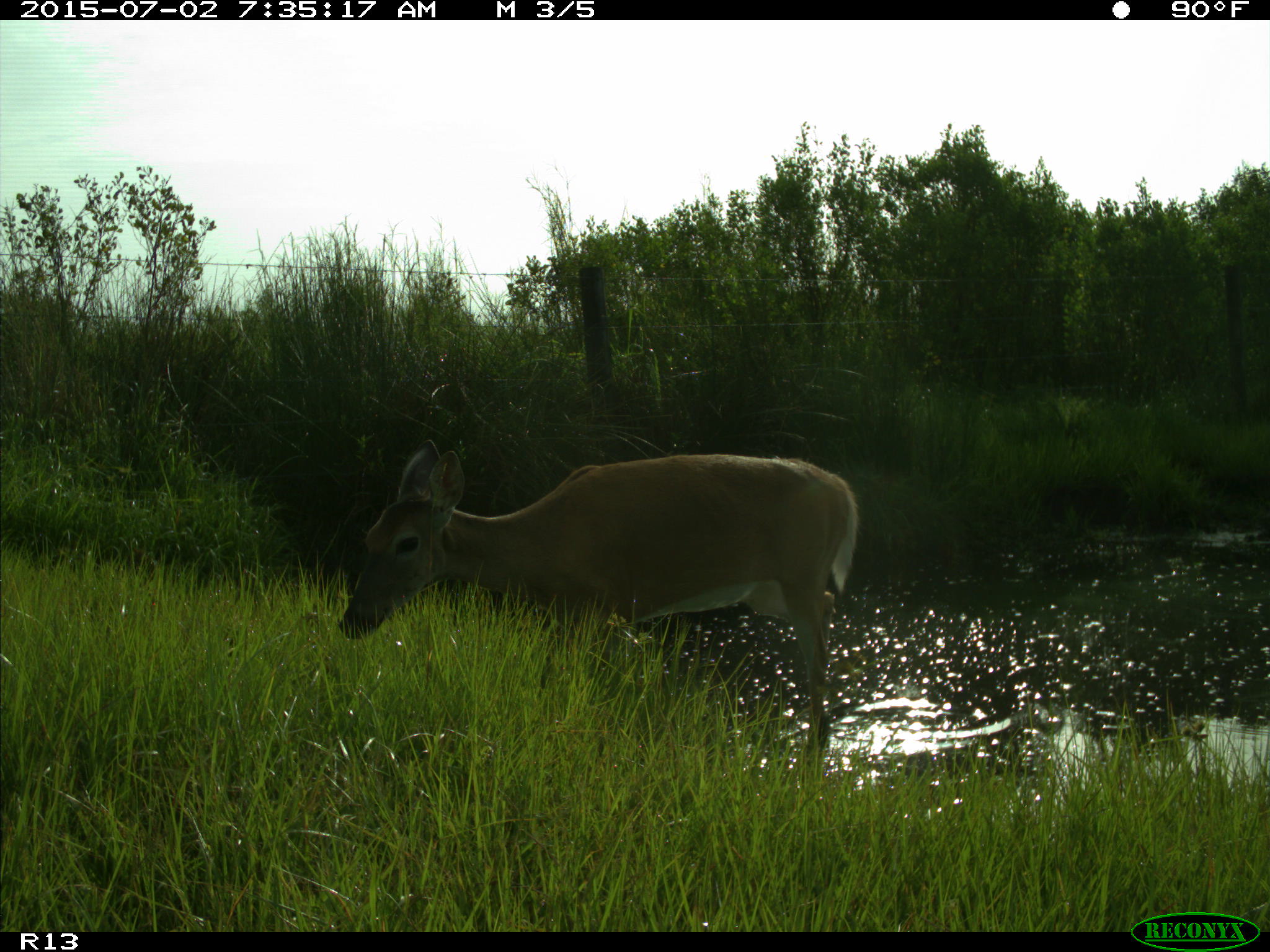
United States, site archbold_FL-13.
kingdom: Animalia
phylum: Chordata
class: Mammalia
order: Artiodactyla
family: Cervidae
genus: Odocoileus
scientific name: Odocoileus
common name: deer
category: unidentified deer